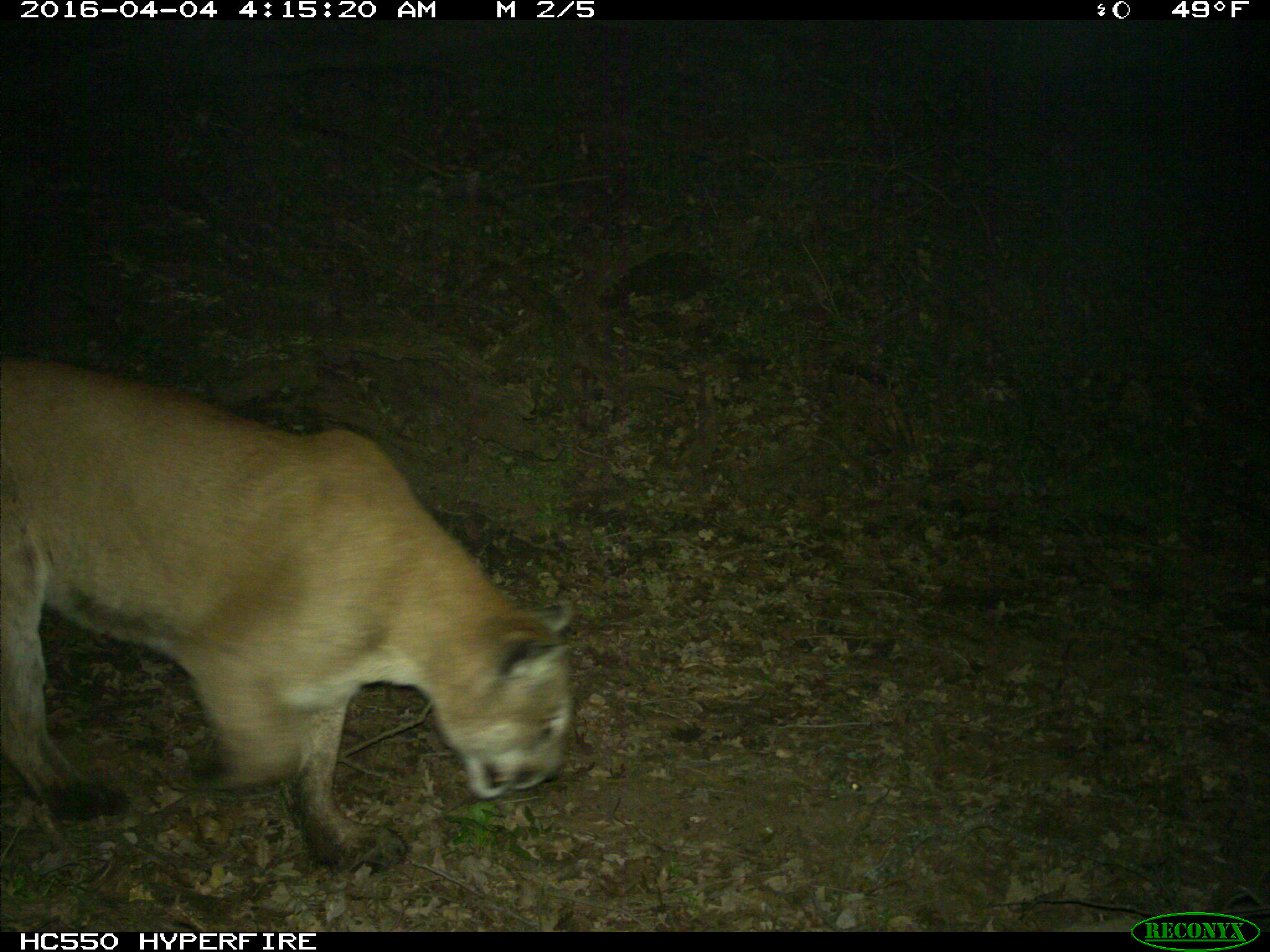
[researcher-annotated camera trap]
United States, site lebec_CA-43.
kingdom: Animalia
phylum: Chordata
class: Mammalia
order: Carnivora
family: Felidae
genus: Puma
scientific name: Puma concolor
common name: mountain lion